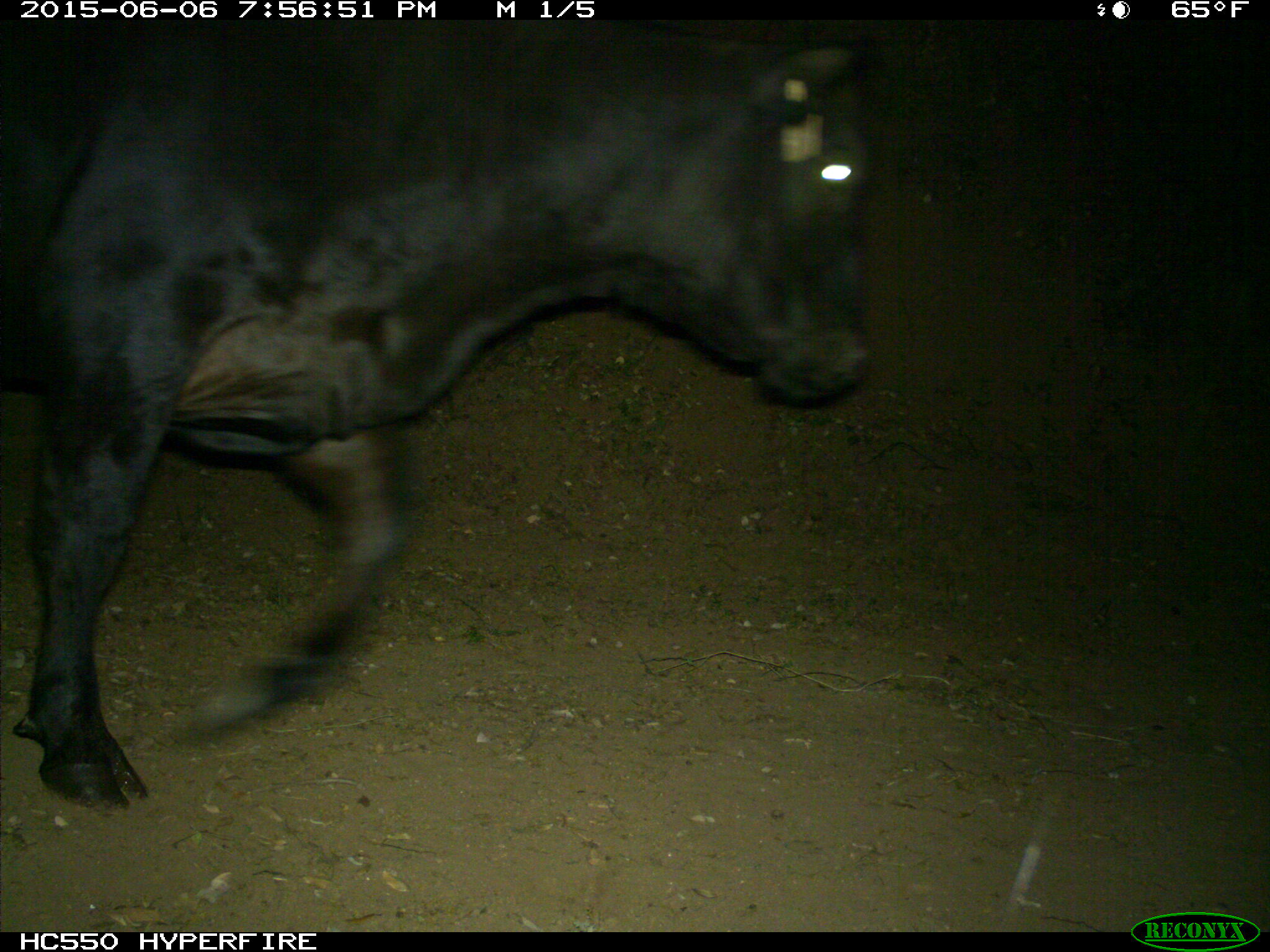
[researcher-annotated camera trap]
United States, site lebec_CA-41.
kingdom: Animalia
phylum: Chordata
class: Mammalia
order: Artiodactyla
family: Bovidae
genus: Bos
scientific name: Bos taurus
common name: domestic cow